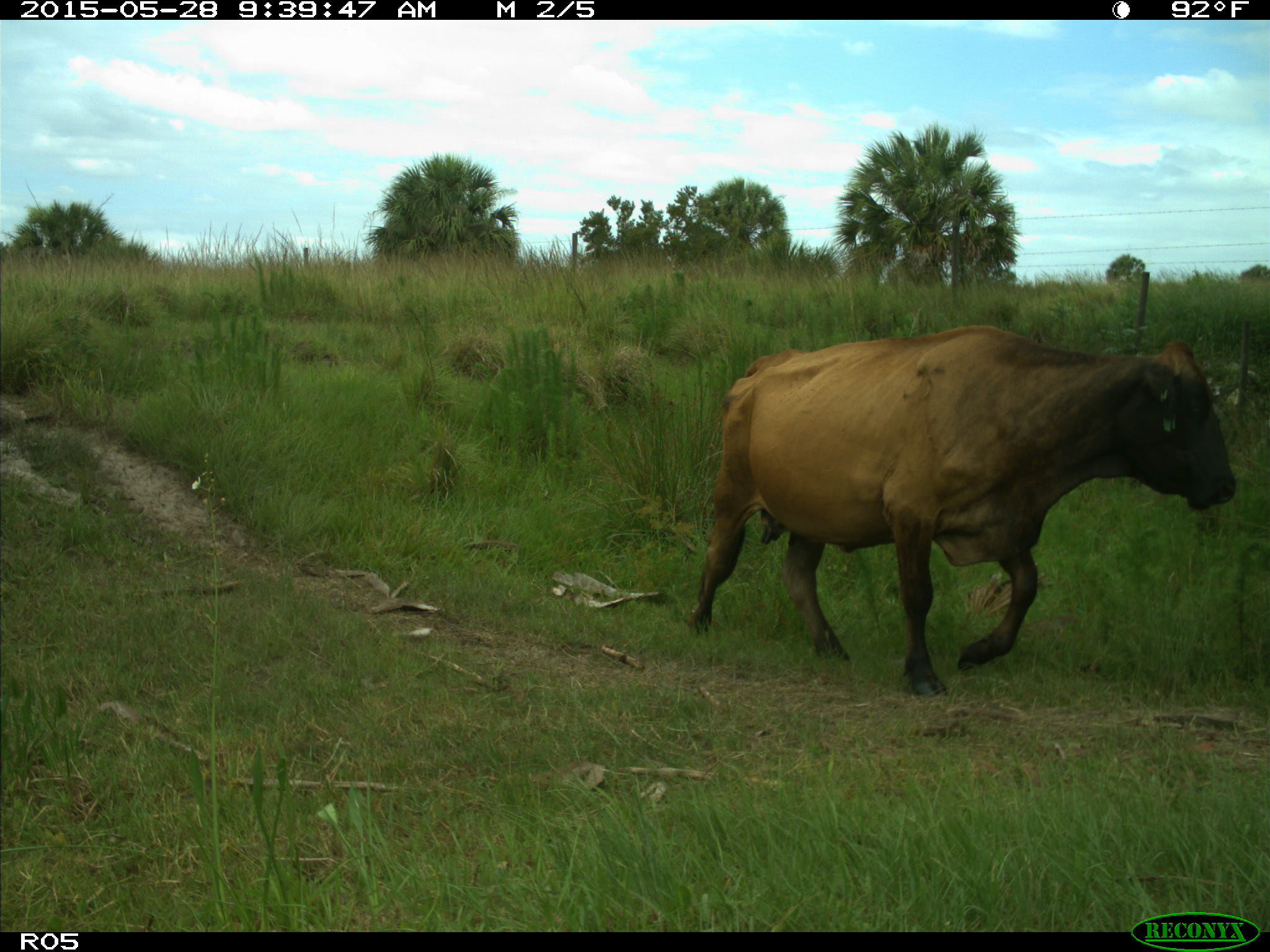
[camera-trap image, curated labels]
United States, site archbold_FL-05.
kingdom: Animalia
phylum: Chordata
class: Mammalia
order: Artiodactyla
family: Bovidae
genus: Bos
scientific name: Bos taurus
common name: domestic cow